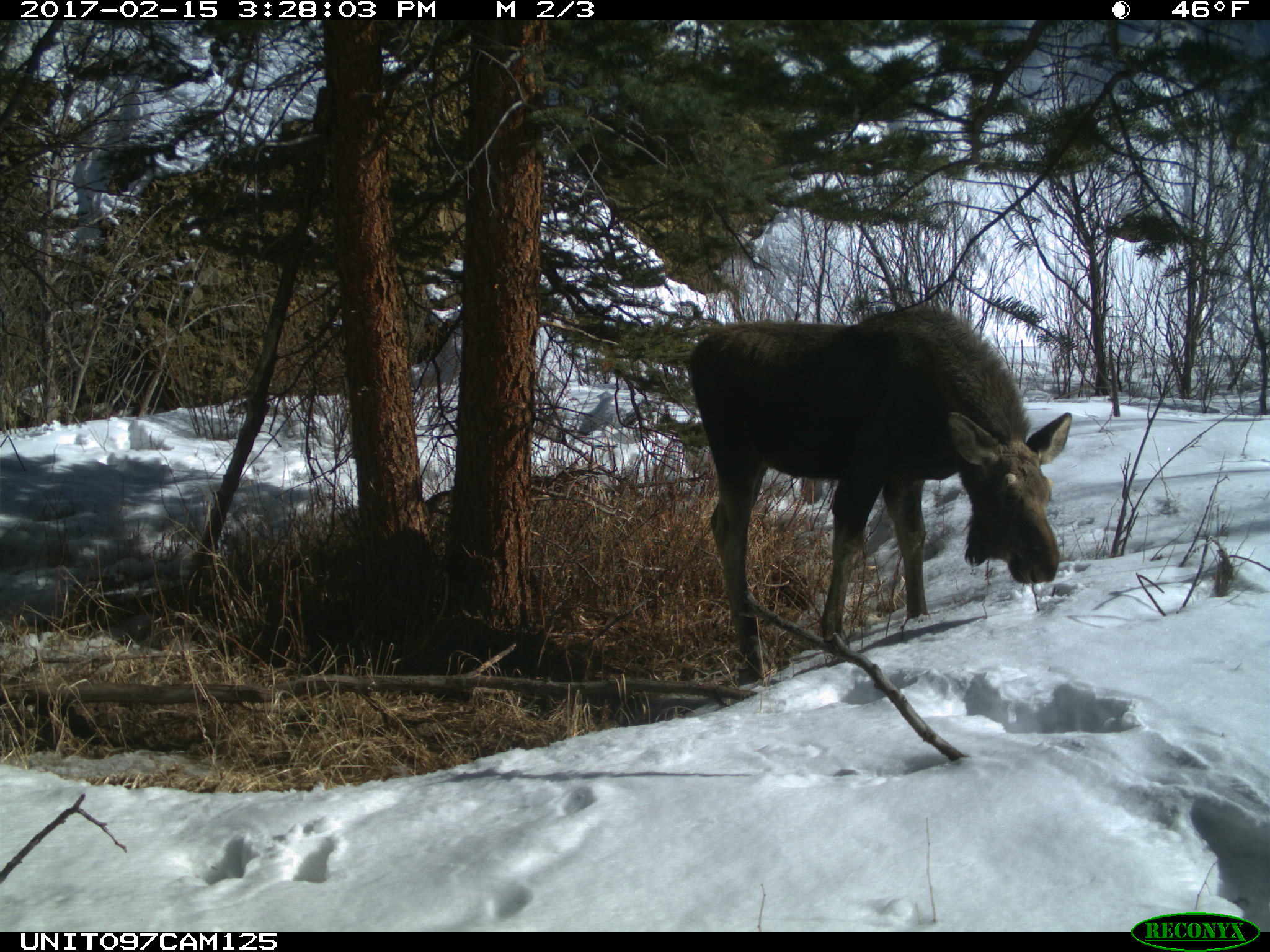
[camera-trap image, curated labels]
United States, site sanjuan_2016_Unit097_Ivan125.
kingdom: Animalia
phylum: Chordata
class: Mammalia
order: Artiodactyla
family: Cervidae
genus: Alces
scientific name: Alces alces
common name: moose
Alces alces (moose).